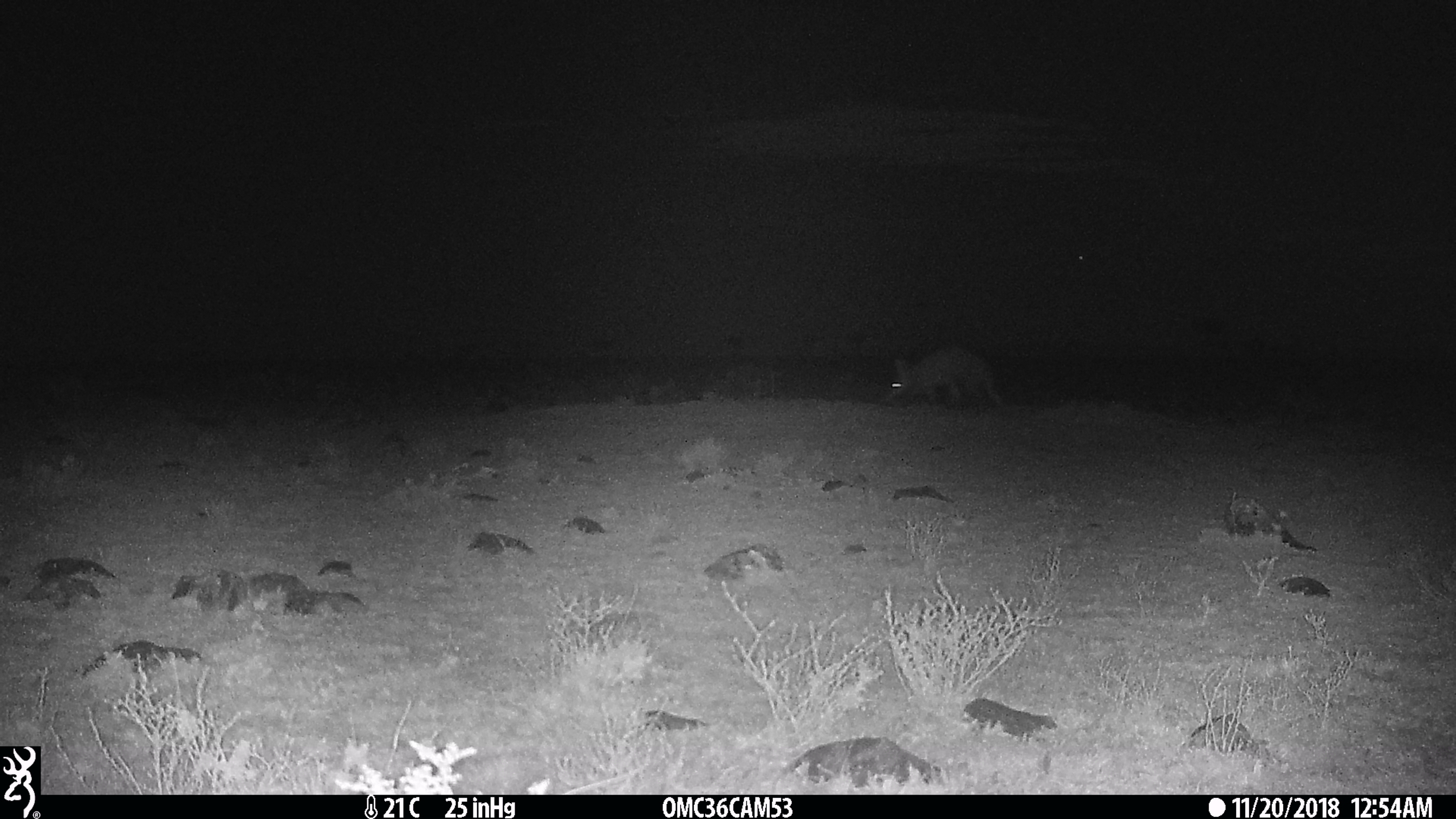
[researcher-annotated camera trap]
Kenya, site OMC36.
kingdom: Animalia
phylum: Chordata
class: Mammalia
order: Tubulidentata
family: Orycteropodidae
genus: Orycteropus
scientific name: Orycteropus afer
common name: aardvark